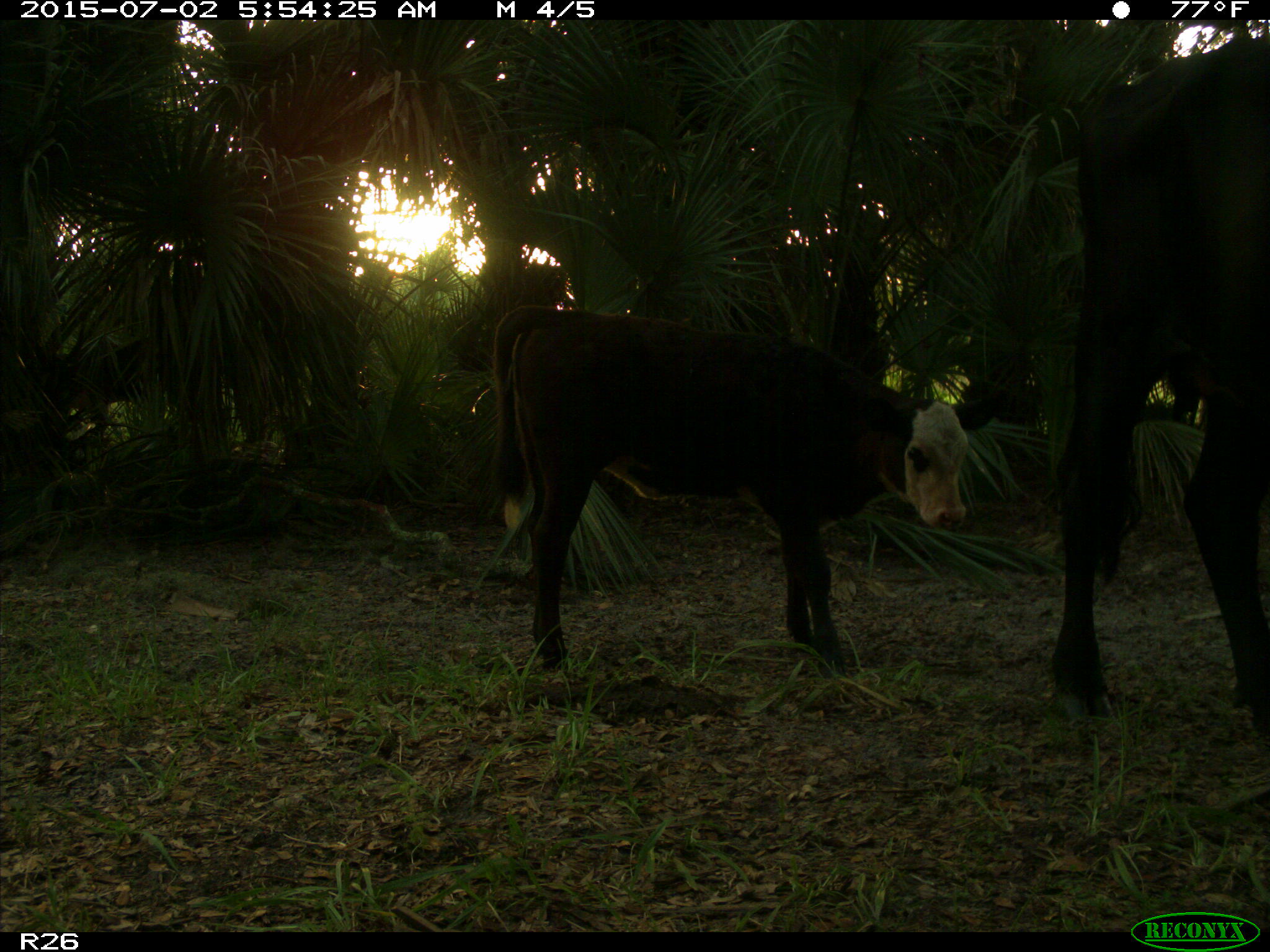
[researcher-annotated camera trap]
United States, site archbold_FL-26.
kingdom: Animalia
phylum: Chordata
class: Mammalia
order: Artiodactyla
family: Bovidae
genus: Bos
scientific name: Bos taurus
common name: domestic cow